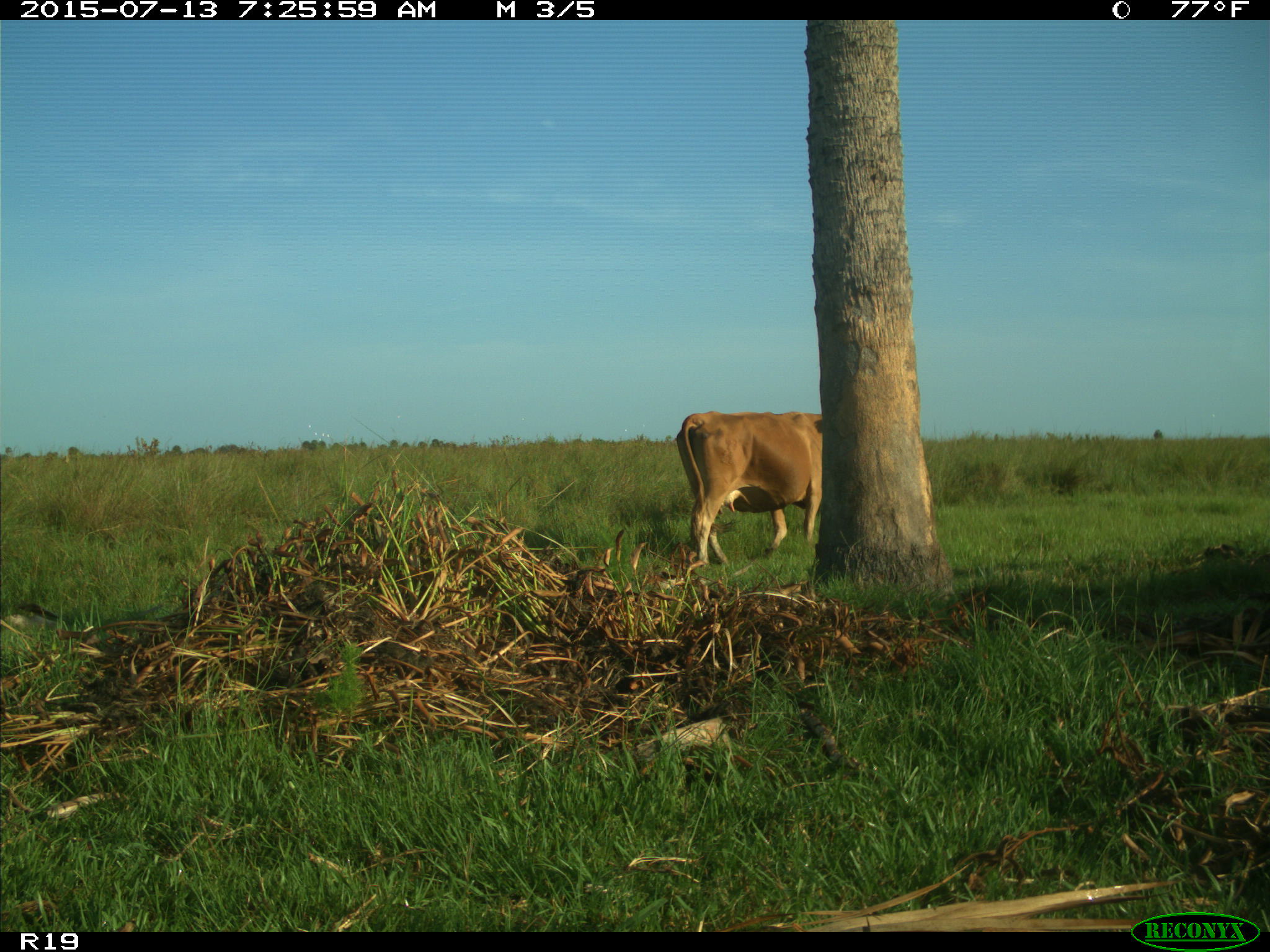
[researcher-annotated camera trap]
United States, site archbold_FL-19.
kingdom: Animalia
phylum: Chordata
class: Mammalia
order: Artiodactyla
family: Bovidae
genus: Bos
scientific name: Bos taurus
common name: domestic cow